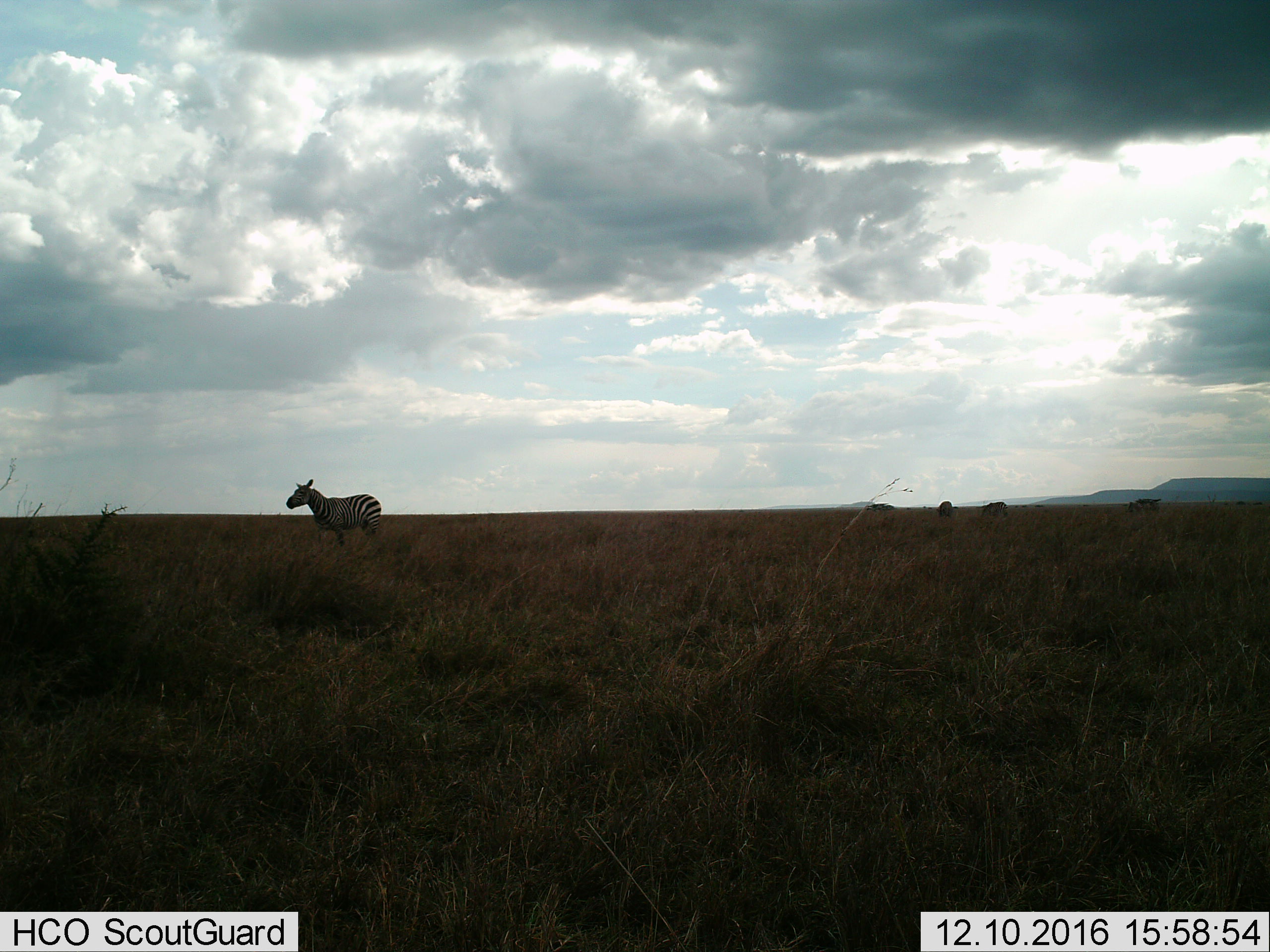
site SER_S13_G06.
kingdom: Animalia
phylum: Chordata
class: Mammalia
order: Perissodactyla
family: Equidae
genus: Equus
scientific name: Equus quagga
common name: plains zebra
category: zebraplains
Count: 4.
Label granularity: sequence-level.